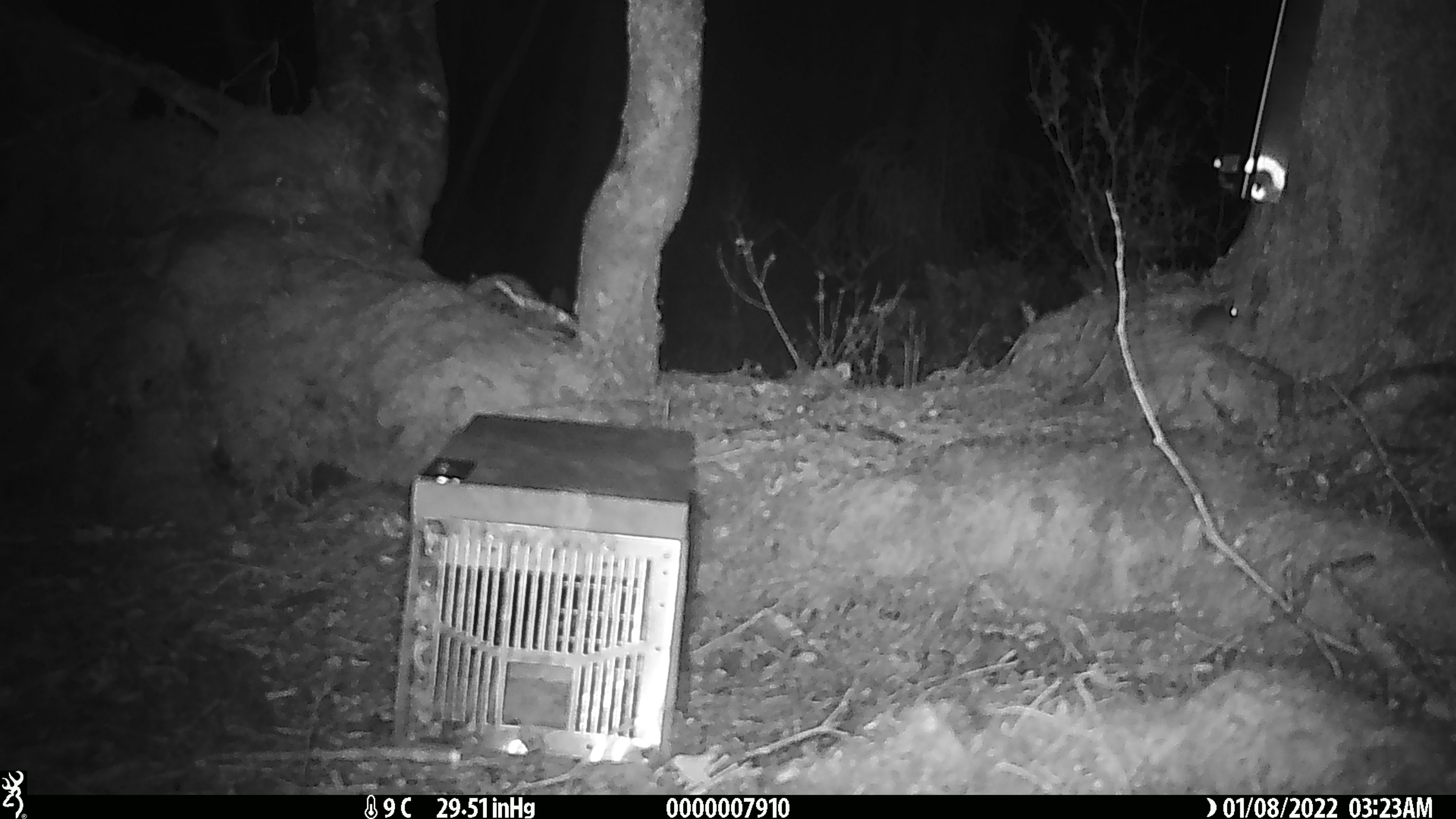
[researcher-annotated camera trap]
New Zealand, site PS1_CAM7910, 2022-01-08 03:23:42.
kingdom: Animalia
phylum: Chordata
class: Mammalia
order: Rodentia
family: Muridae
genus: Mus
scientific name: Mus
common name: mouse